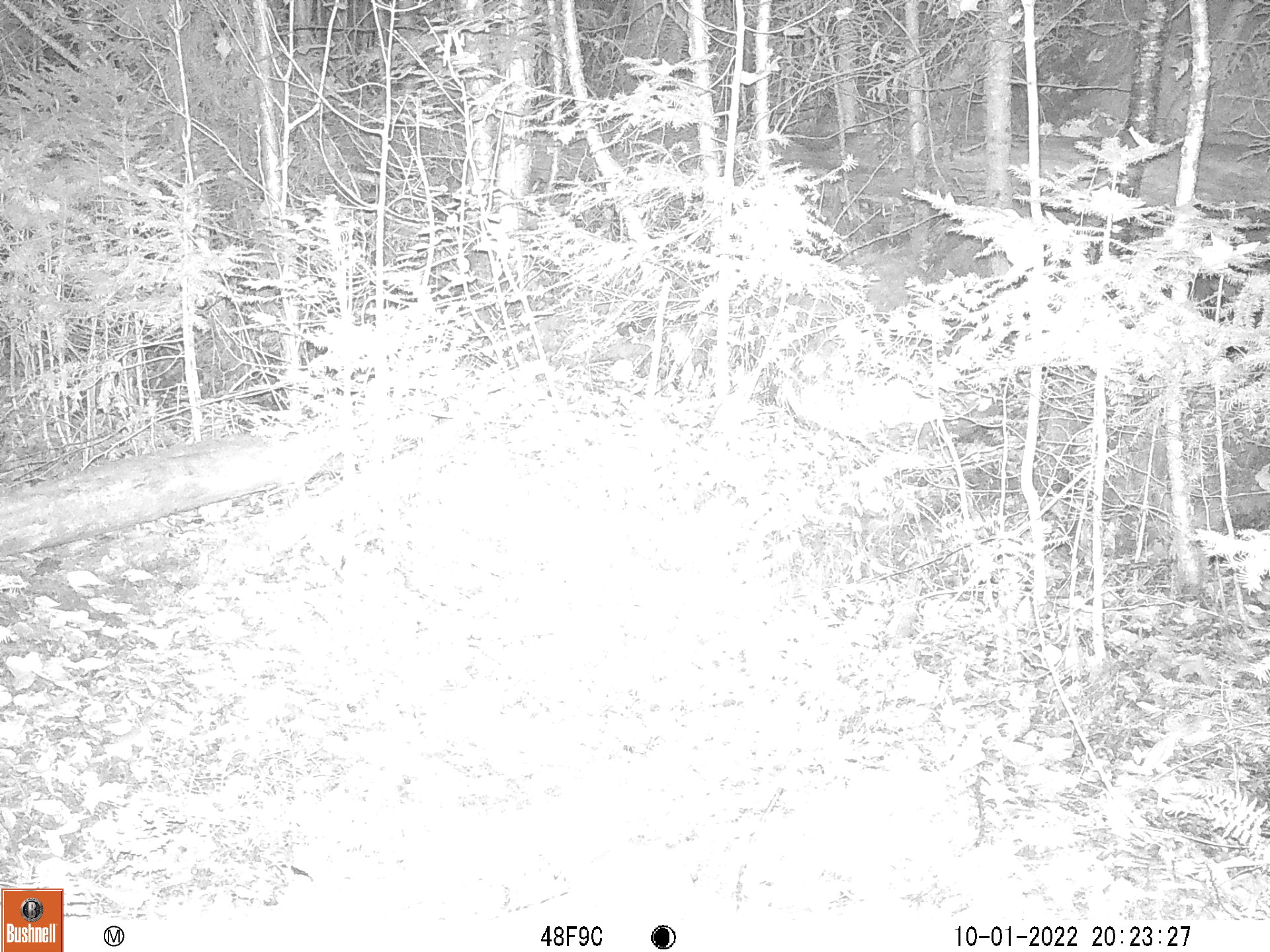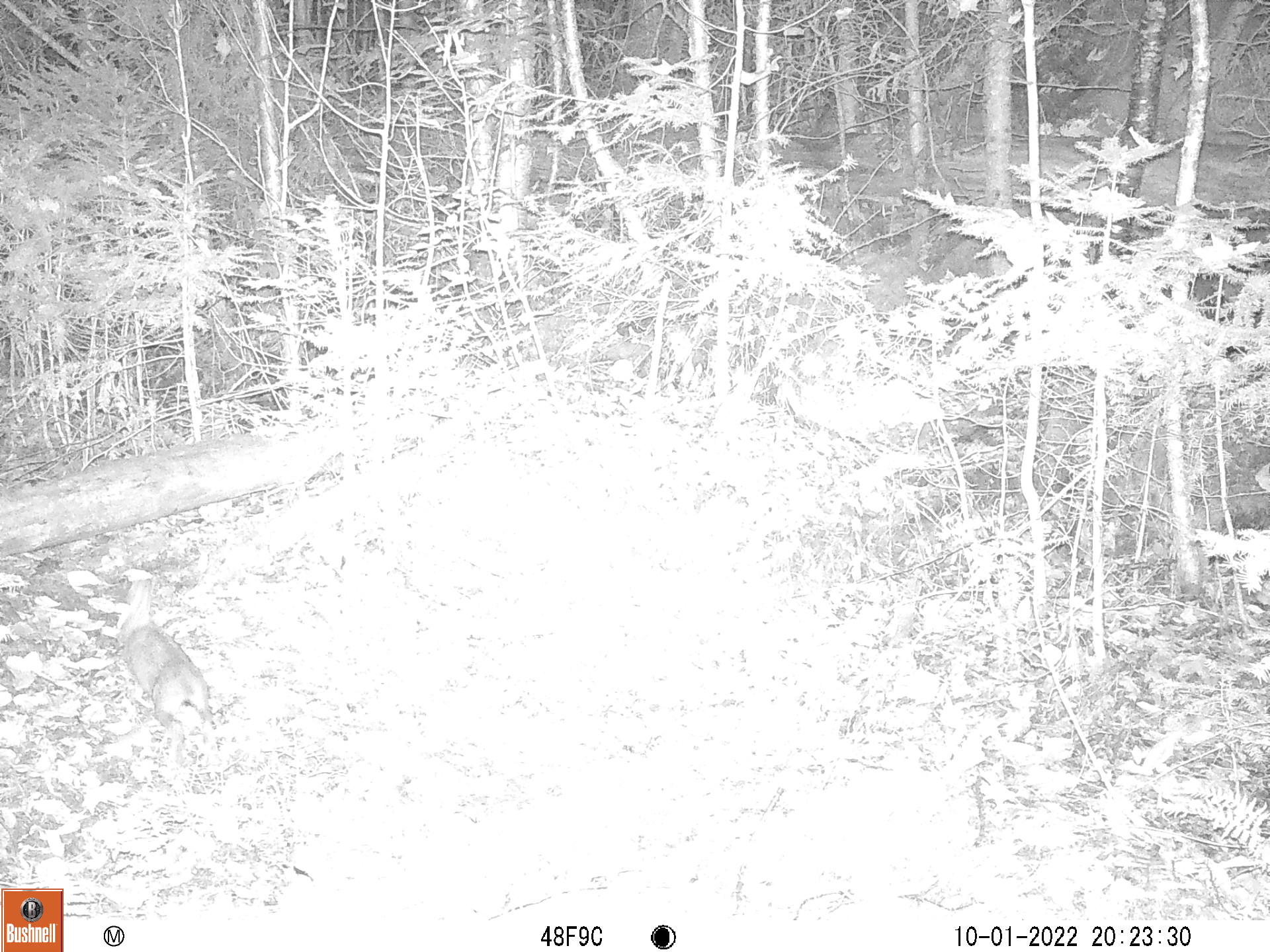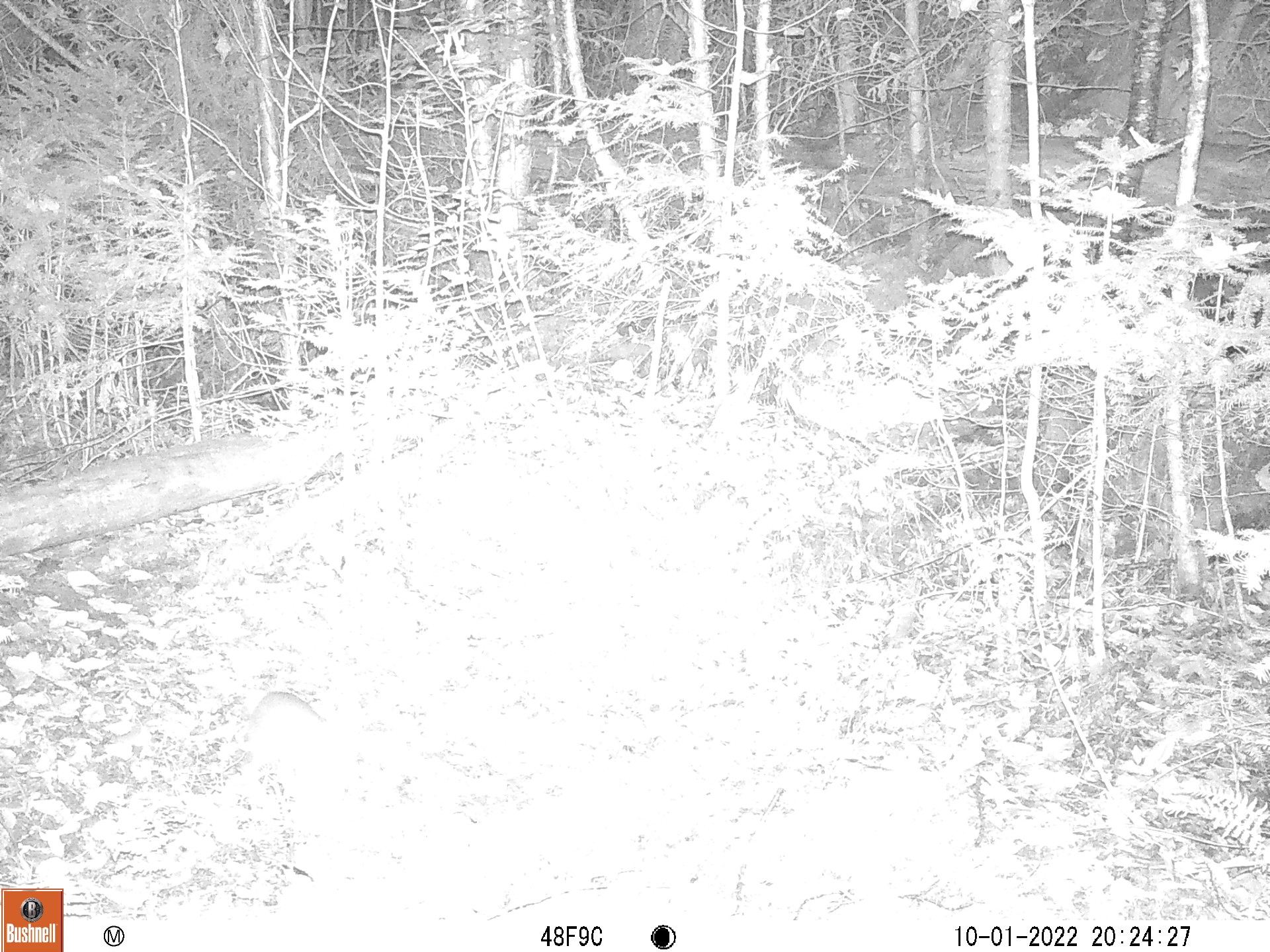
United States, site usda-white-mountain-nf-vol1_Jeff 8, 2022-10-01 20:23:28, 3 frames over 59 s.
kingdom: Animalia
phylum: Chordata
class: Mammalia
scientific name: Mammalia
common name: mammal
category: mammal sp.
Mammal sp. (mammal) (Mammalia).